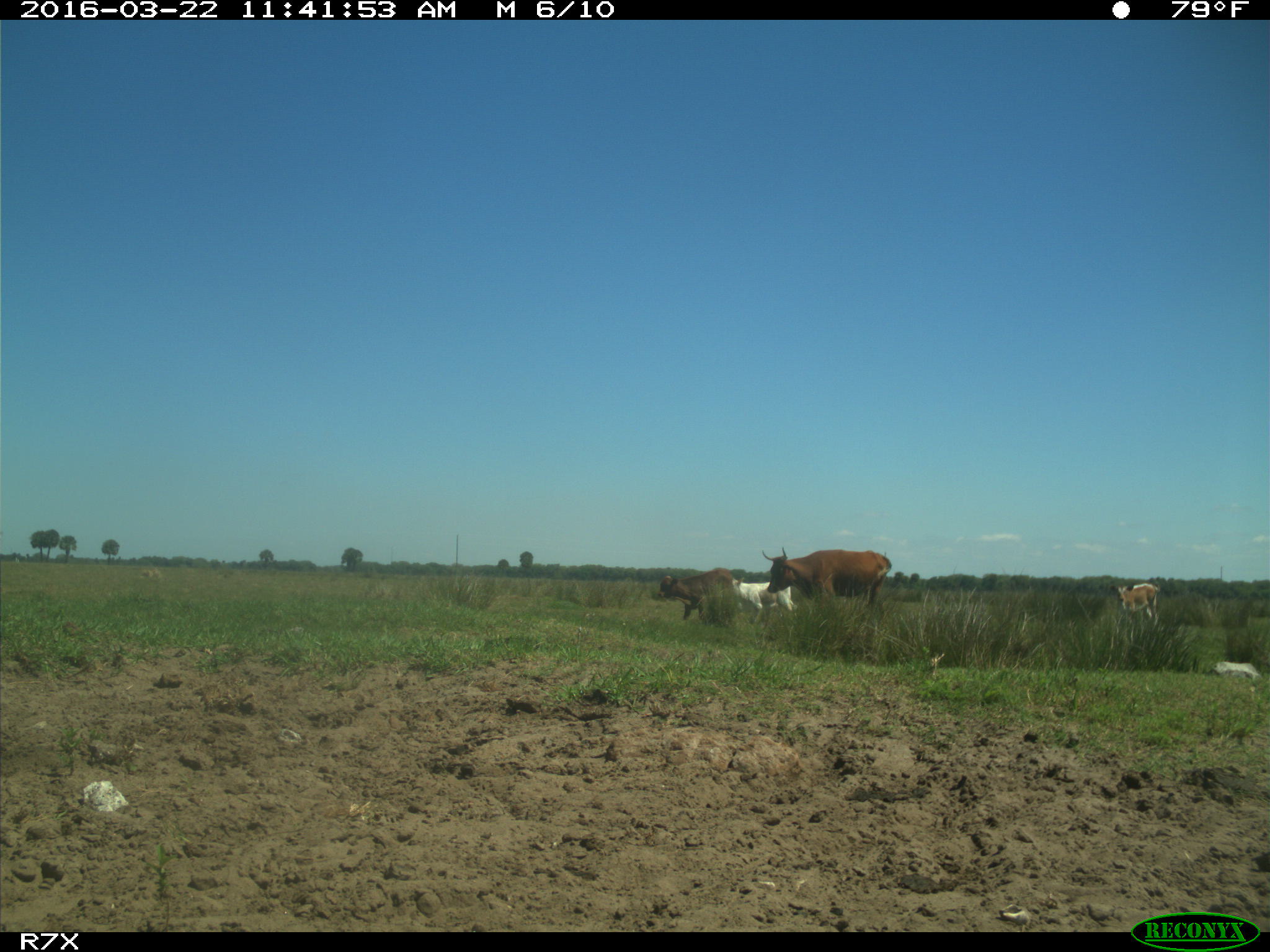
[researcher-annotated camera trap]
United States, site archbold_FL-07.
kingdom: Animalia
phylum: Chordata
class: Mammalia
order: Artiodactyla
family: Bovidae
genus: Bos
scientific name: Bos taurus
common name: domestic cow